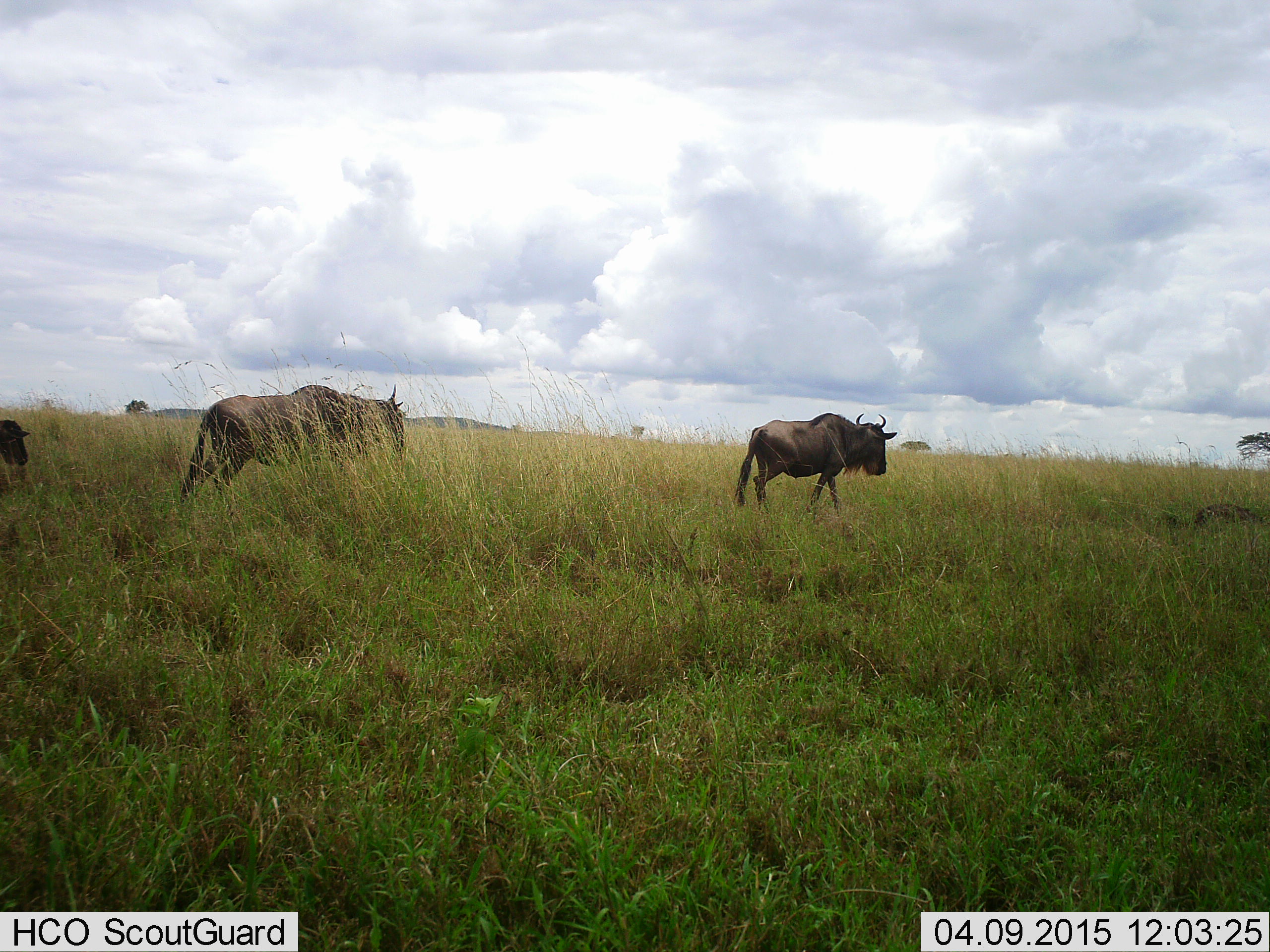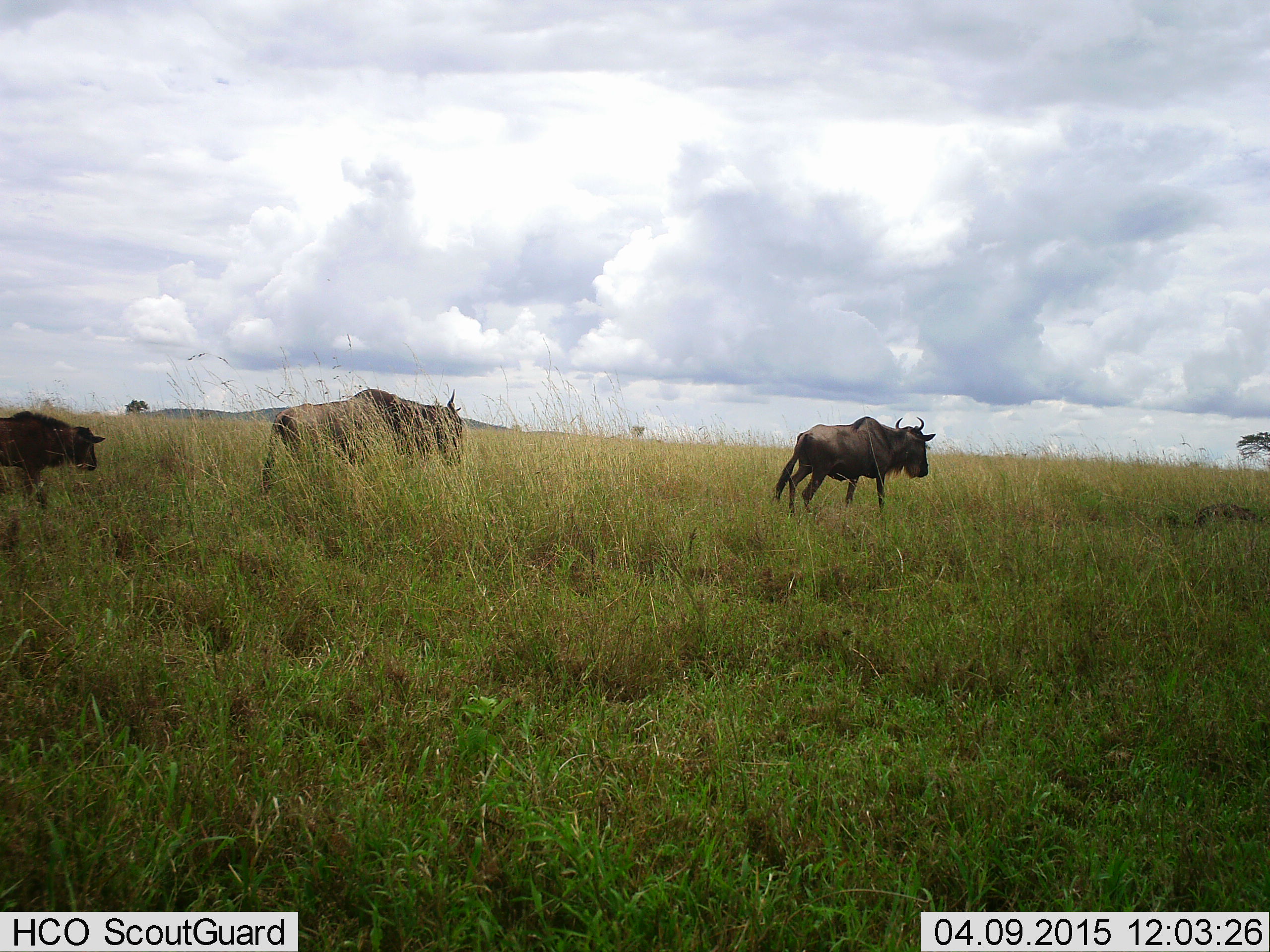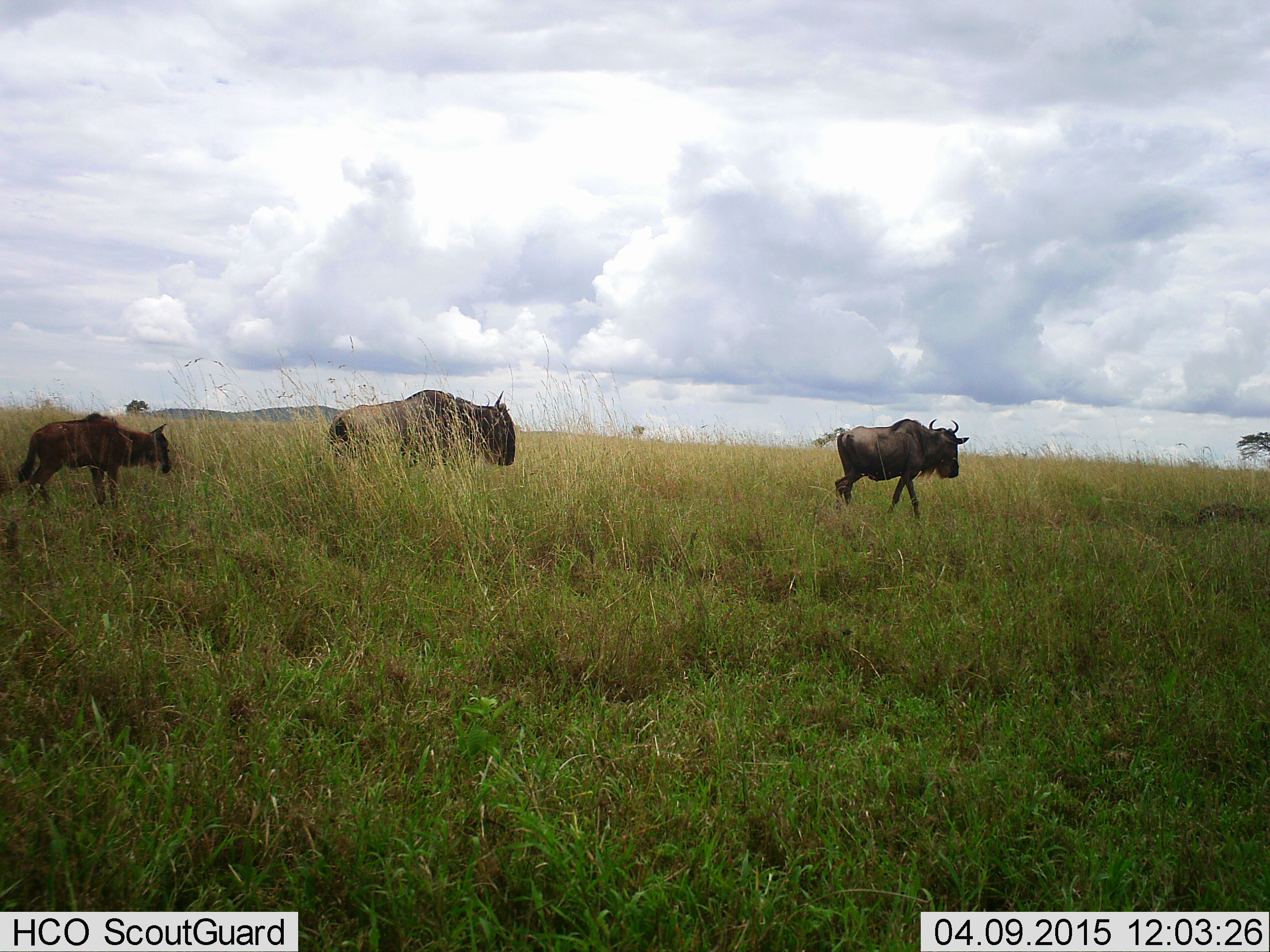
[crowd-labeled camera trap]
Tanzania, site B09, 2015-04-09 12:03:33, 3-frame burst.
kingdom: Animalia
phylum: Chordata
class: Mammalia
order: Artiodactyla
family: Bovidae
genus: Connochaetes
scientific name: Connochaetes taurinus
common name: blue wildebeest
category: wildebeest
Wildebeest (blue wildebeest) (Connochaetes taurinus), count 3. Behavior (volunteer vote fractions): standing 0%, resting 0%, moving 100%, interacting 0%. Young present (vote fraction): 50%. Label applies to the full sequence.